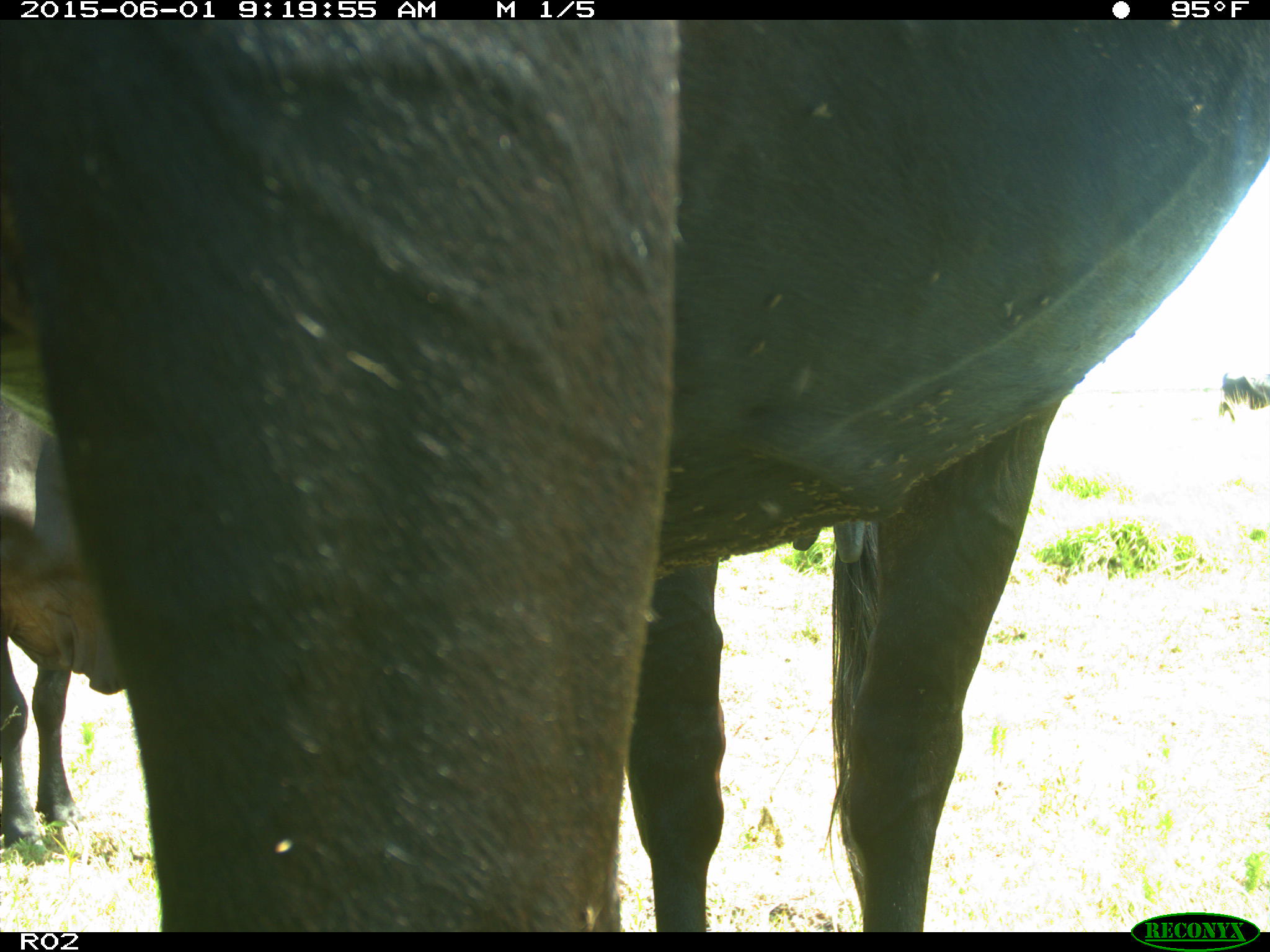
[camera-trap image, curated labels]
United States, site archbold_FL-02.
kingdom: Animalia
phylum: Chordata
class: Mammalia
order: Artiodactyla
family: Bovidae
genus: Bos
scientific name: Bos taurus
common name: domestic cow